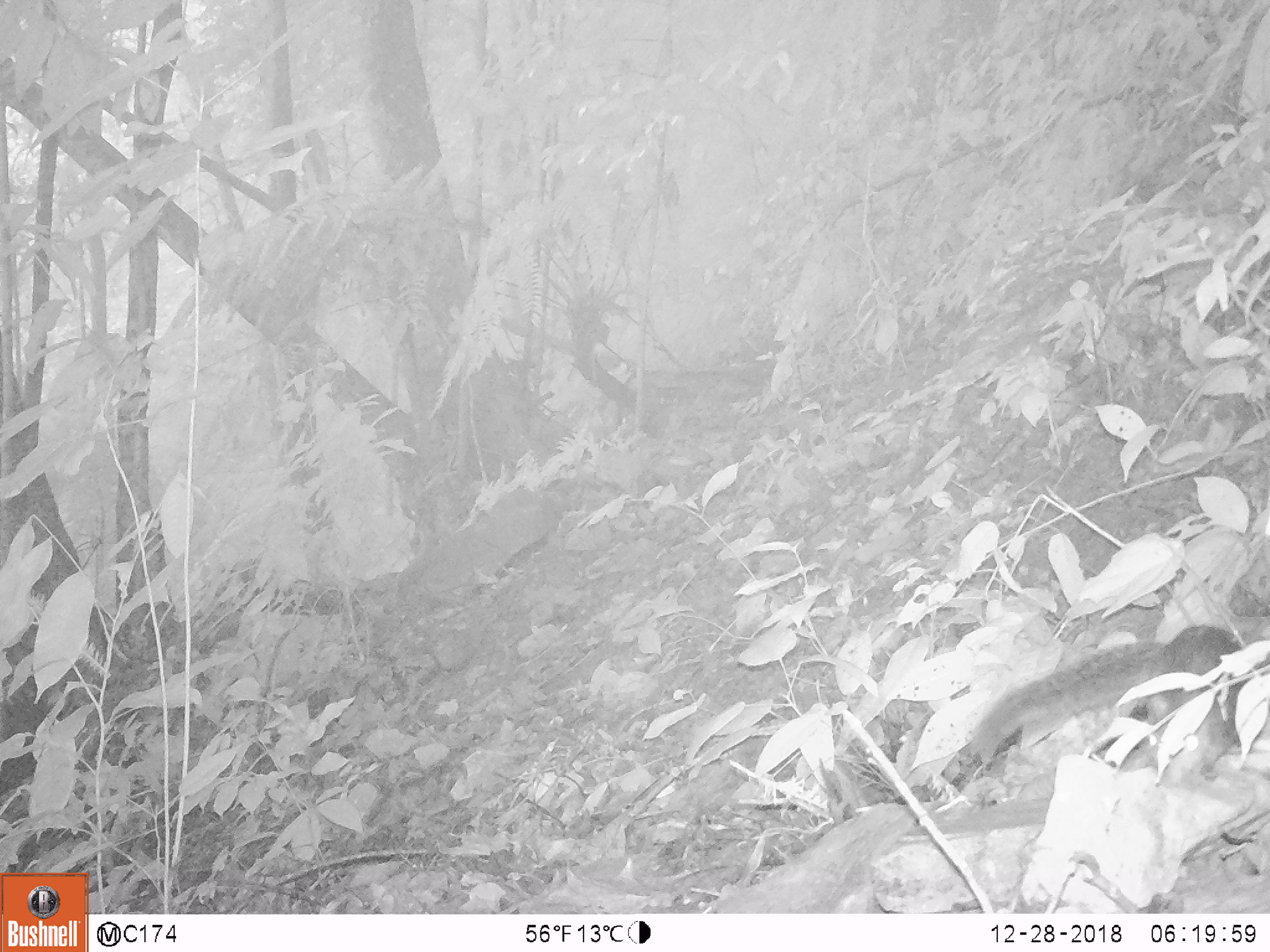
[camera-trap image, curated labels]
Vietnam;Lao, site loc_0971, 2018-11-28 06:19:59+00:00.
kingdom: Animalia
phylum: Chordata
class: Mammalia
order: Rodentia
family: Sciuridae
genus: Dremomys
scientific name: Dremomys rufigenis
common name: red-cheeked squirrel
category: red cheeked squirrel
Red cheeked squirrel (red-cheeked squirrel) (Dremomys rufigenis). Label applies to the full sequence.